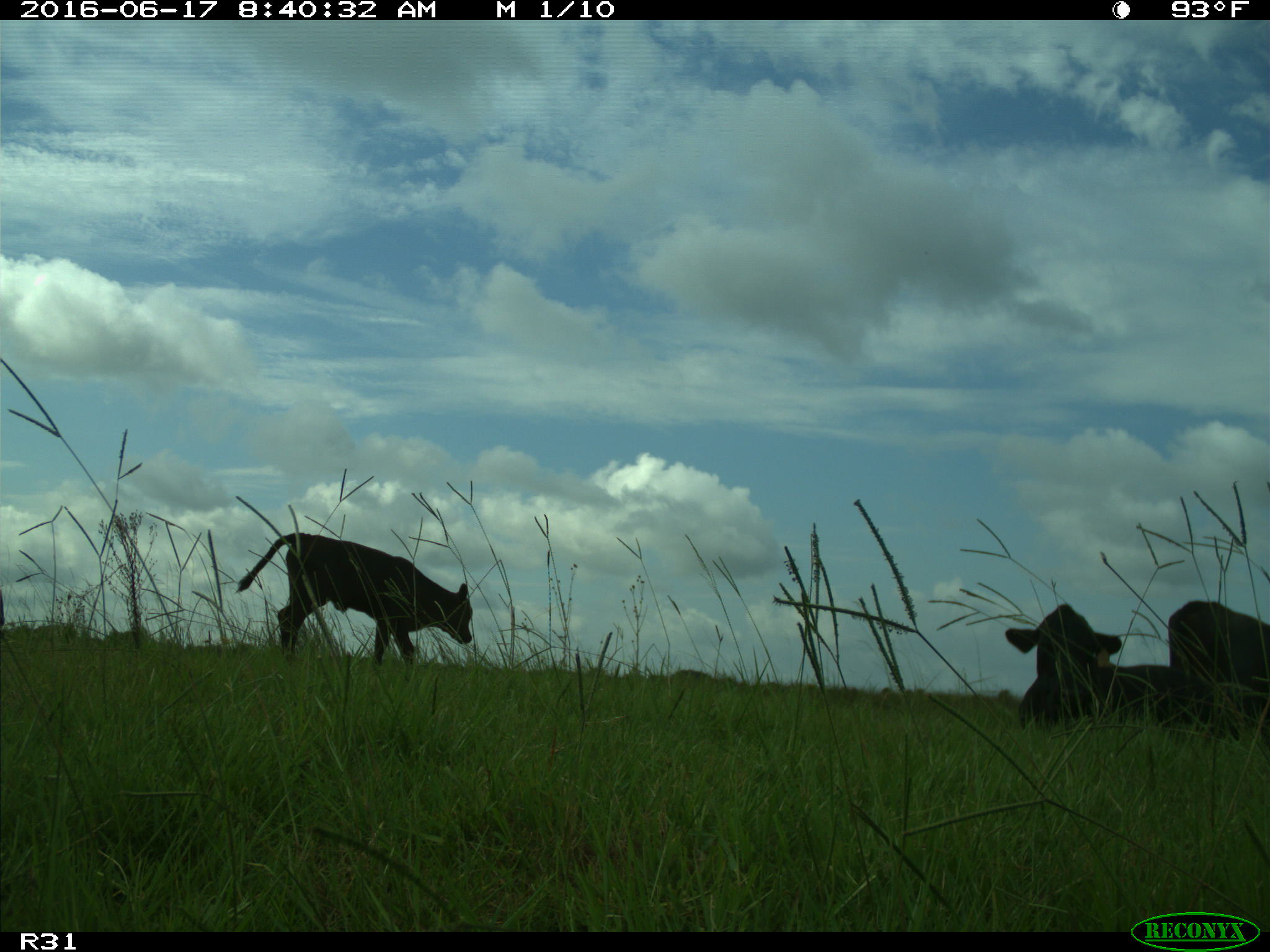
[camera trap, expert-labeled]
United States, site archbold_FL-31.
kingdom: Animalia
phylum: Chordata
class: Mammalia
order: Artiodactyla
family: Bovidae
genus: Bos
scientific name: Bos taurus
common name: domestic cow